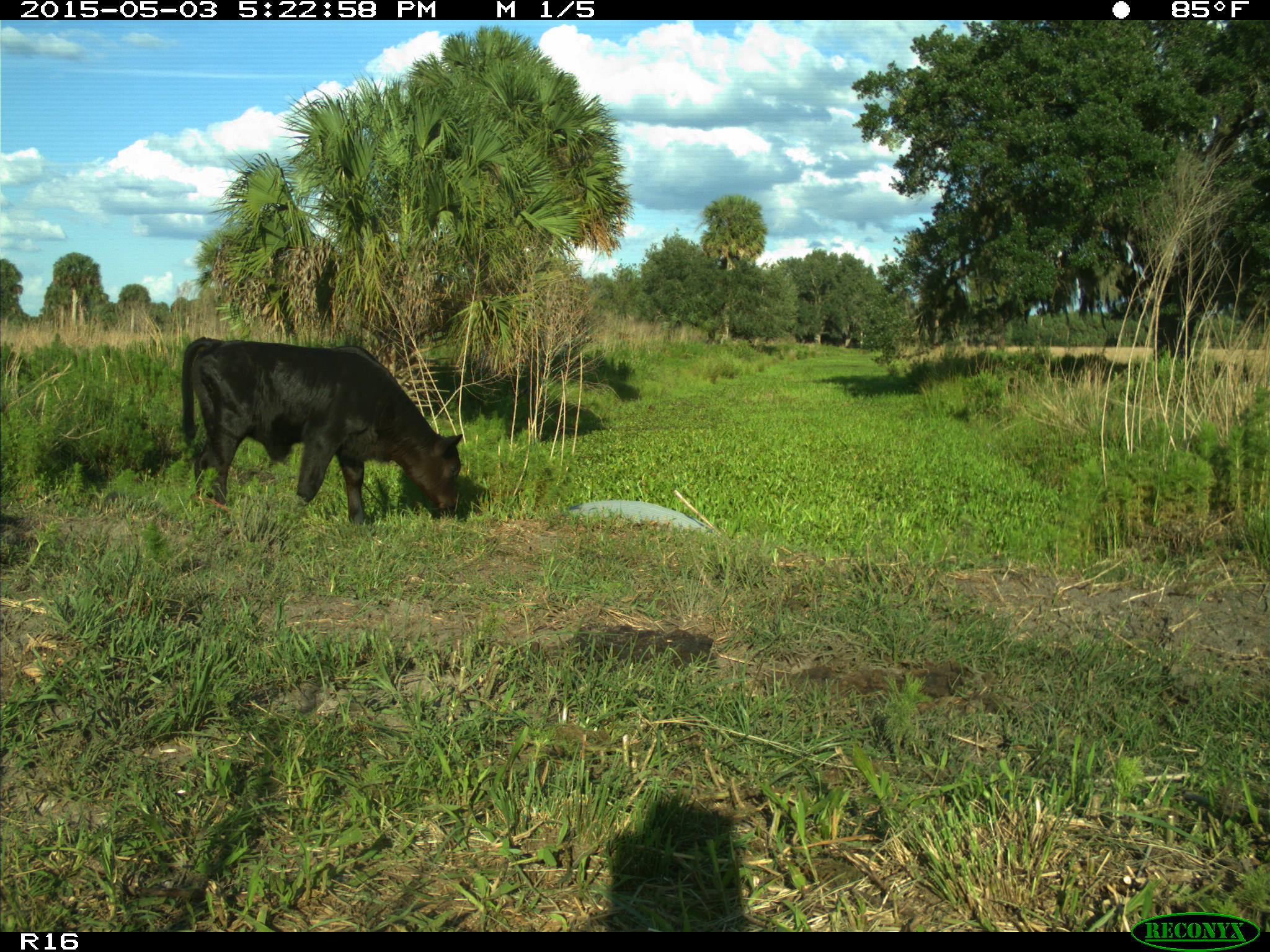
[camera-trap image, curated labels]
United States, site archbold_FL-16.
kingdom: Animalia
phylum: Chordata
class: Mammalia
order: Artiodactyla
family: Bovidae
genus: Bos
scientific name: Bos taurus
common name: domestic cow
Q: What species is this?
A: Bos taurus (domestic cow).